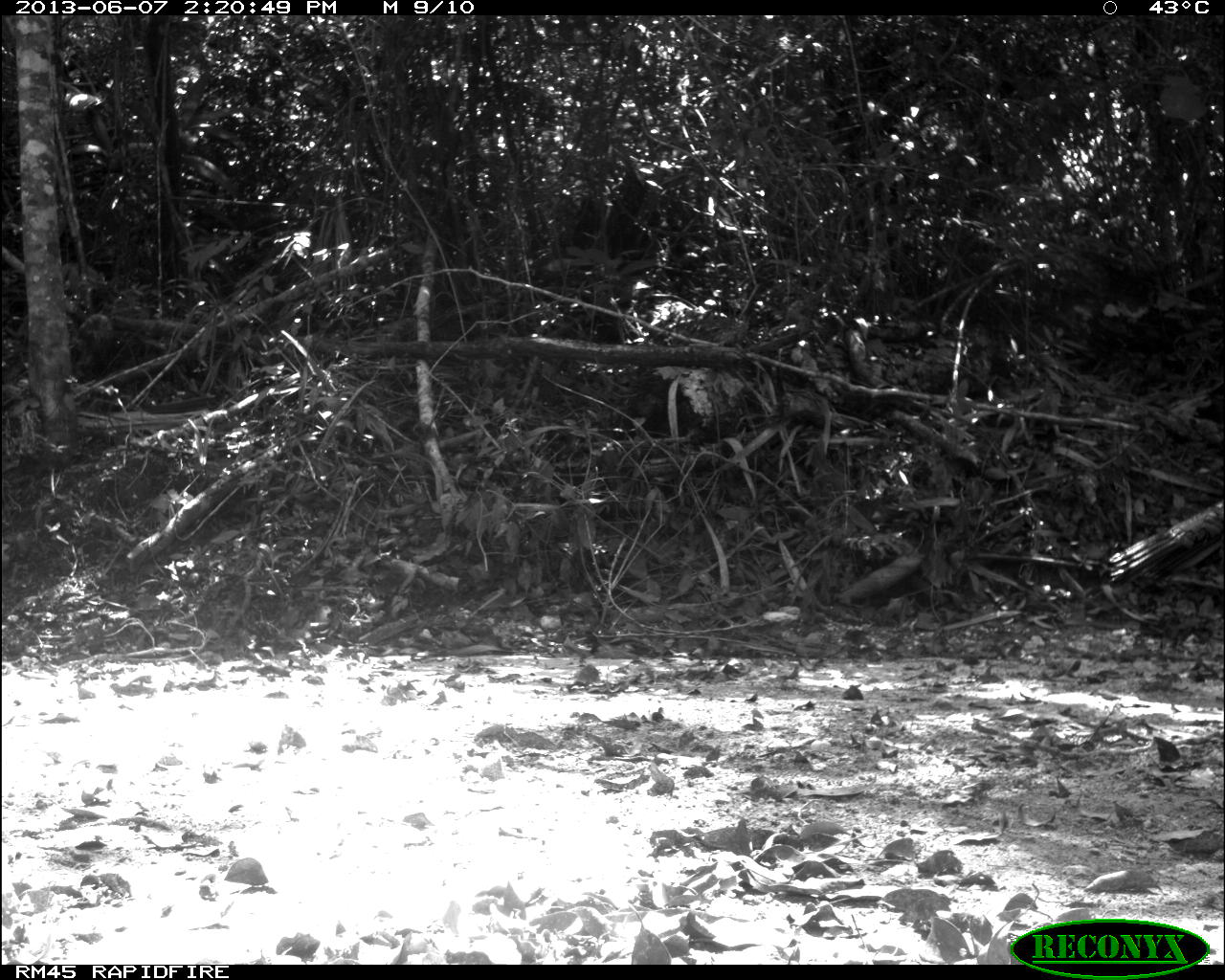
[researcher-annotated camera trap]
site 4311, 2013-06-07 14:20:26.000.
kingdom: Animalia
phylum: Chordata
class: Aves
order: Galliformes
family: Phasianidae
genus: Meleagris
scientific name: Meleagris ocellata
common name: ocellated turkey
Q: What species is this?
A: Meleagris ocellata (ocellated turkey).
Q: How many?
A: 1.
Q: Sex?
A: Male.